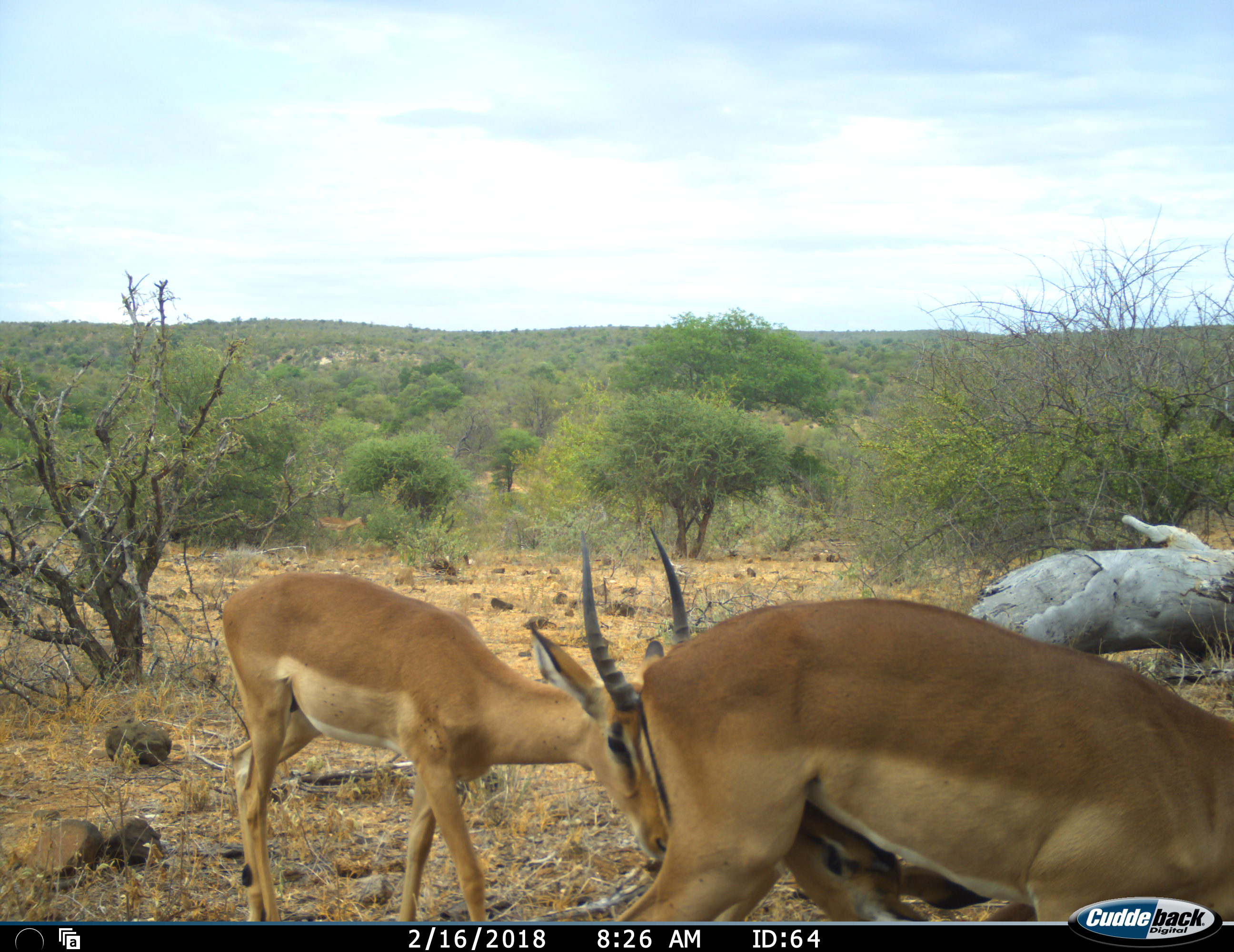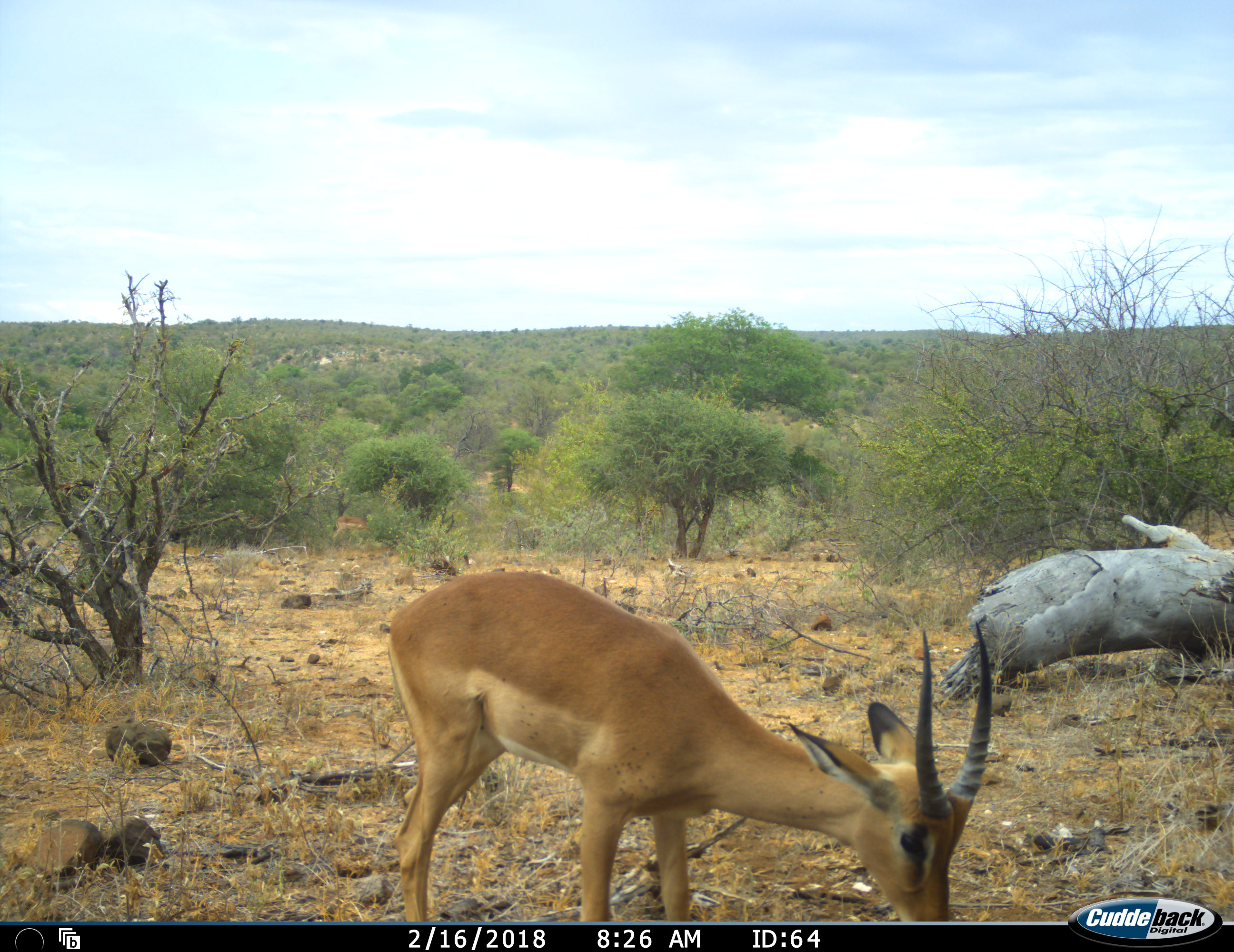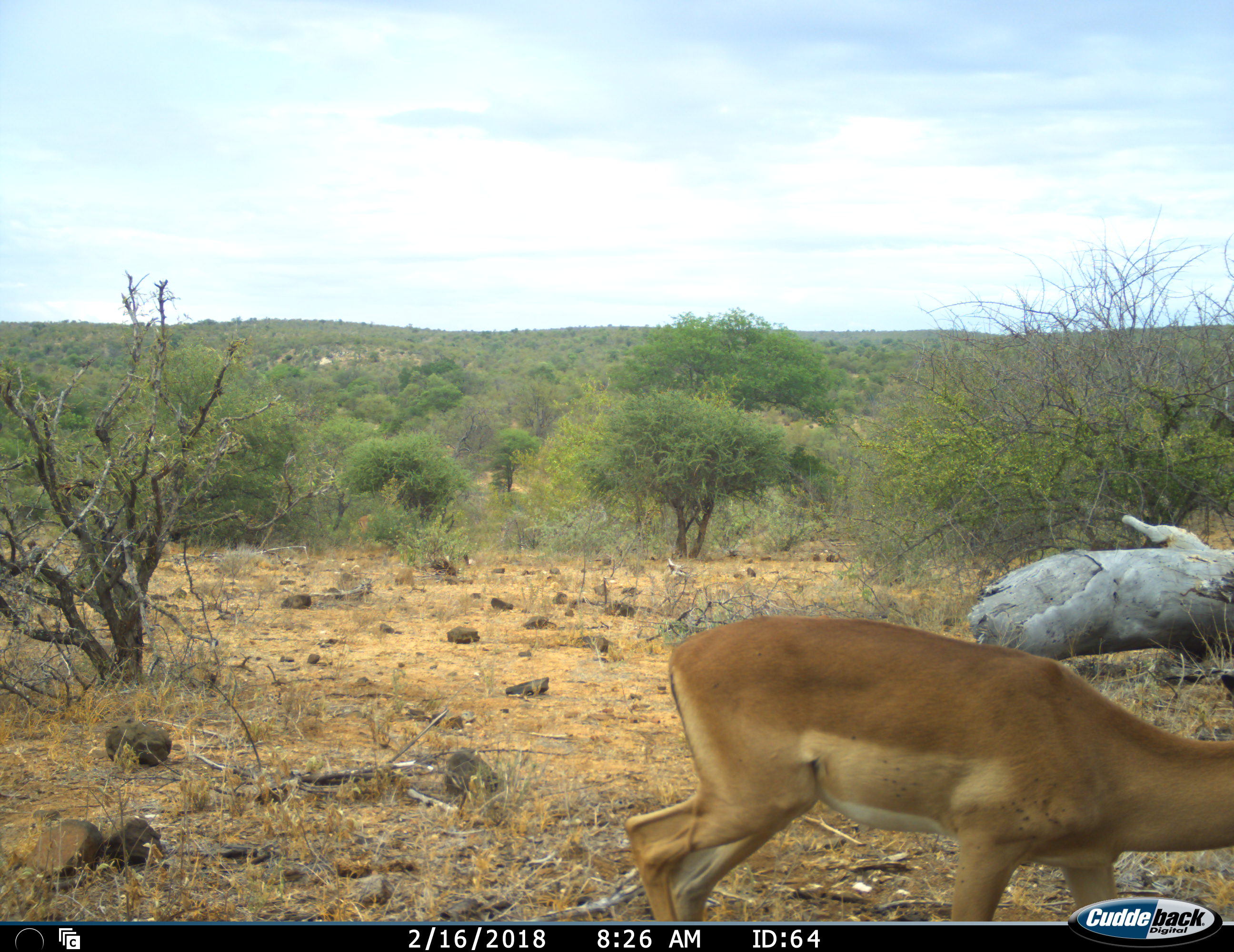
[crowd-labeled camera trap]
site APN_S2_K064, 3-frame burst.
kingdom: Animalia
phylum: Chordata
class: Mammalia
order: Artiodactyla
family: Bovidae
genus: Aepyceros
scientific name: Aepyceros melampus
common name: impala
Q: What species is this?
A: Impala (Aepyceros melampus).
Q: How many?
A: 3.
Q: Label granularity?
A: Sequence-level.